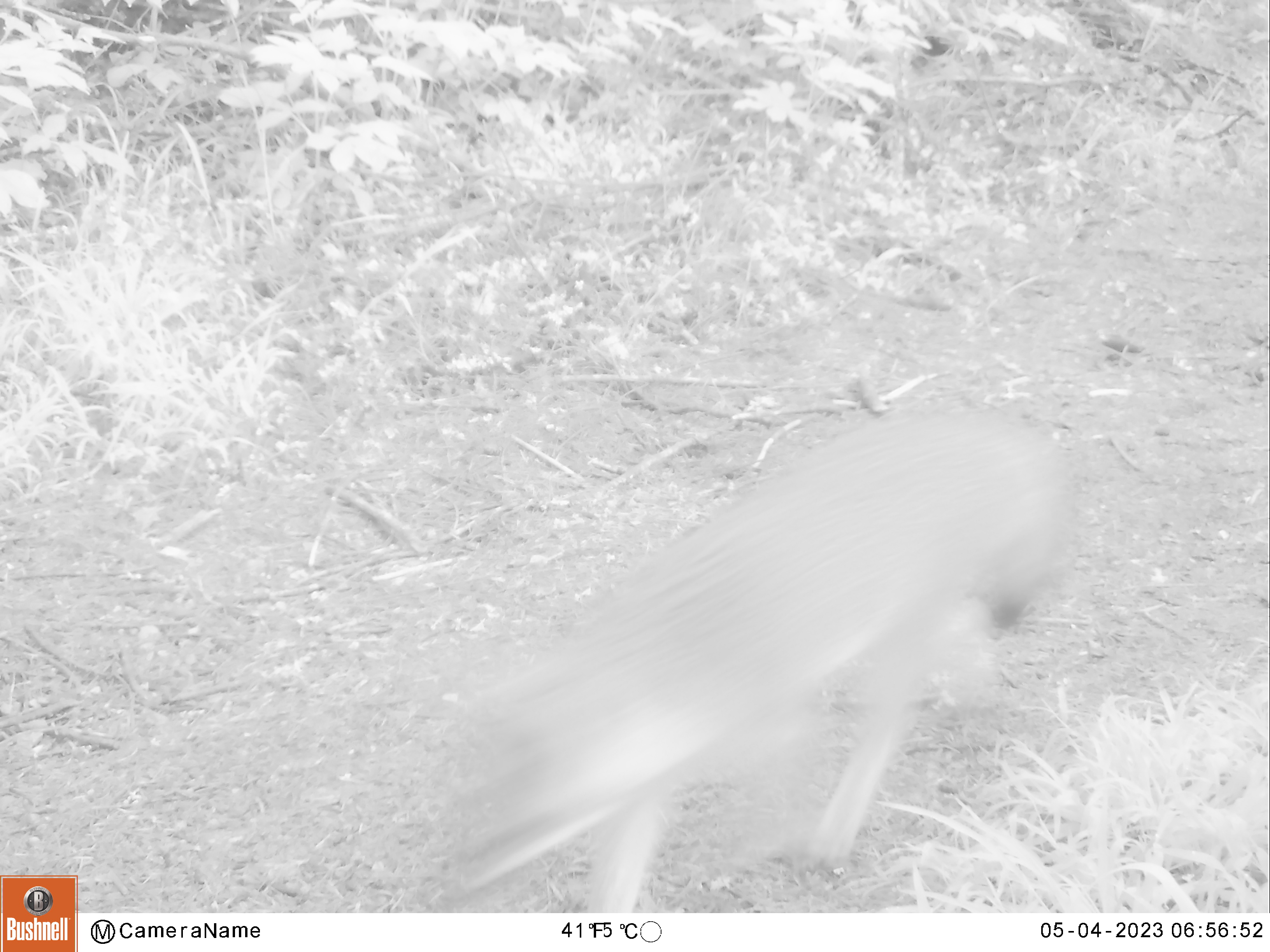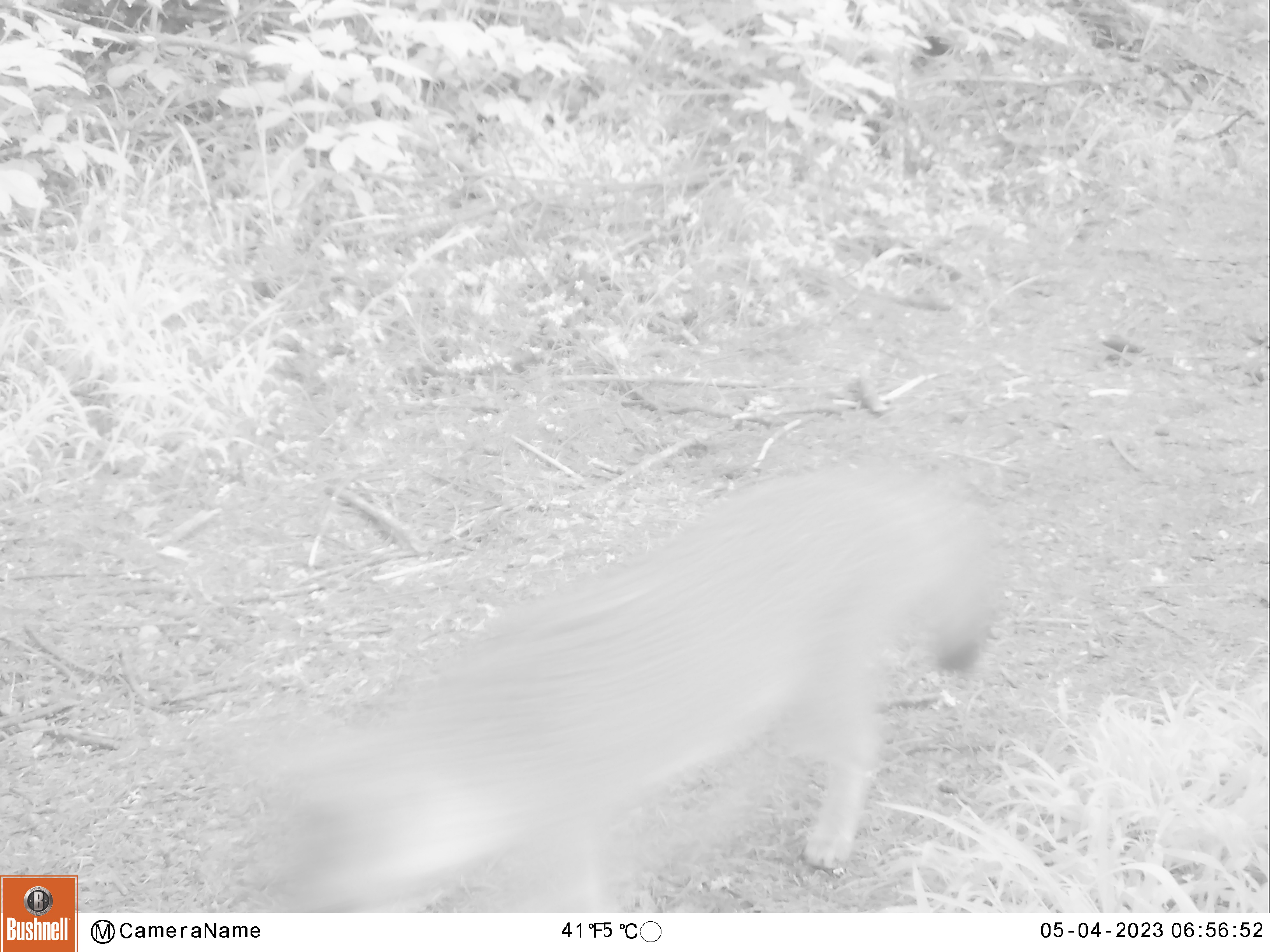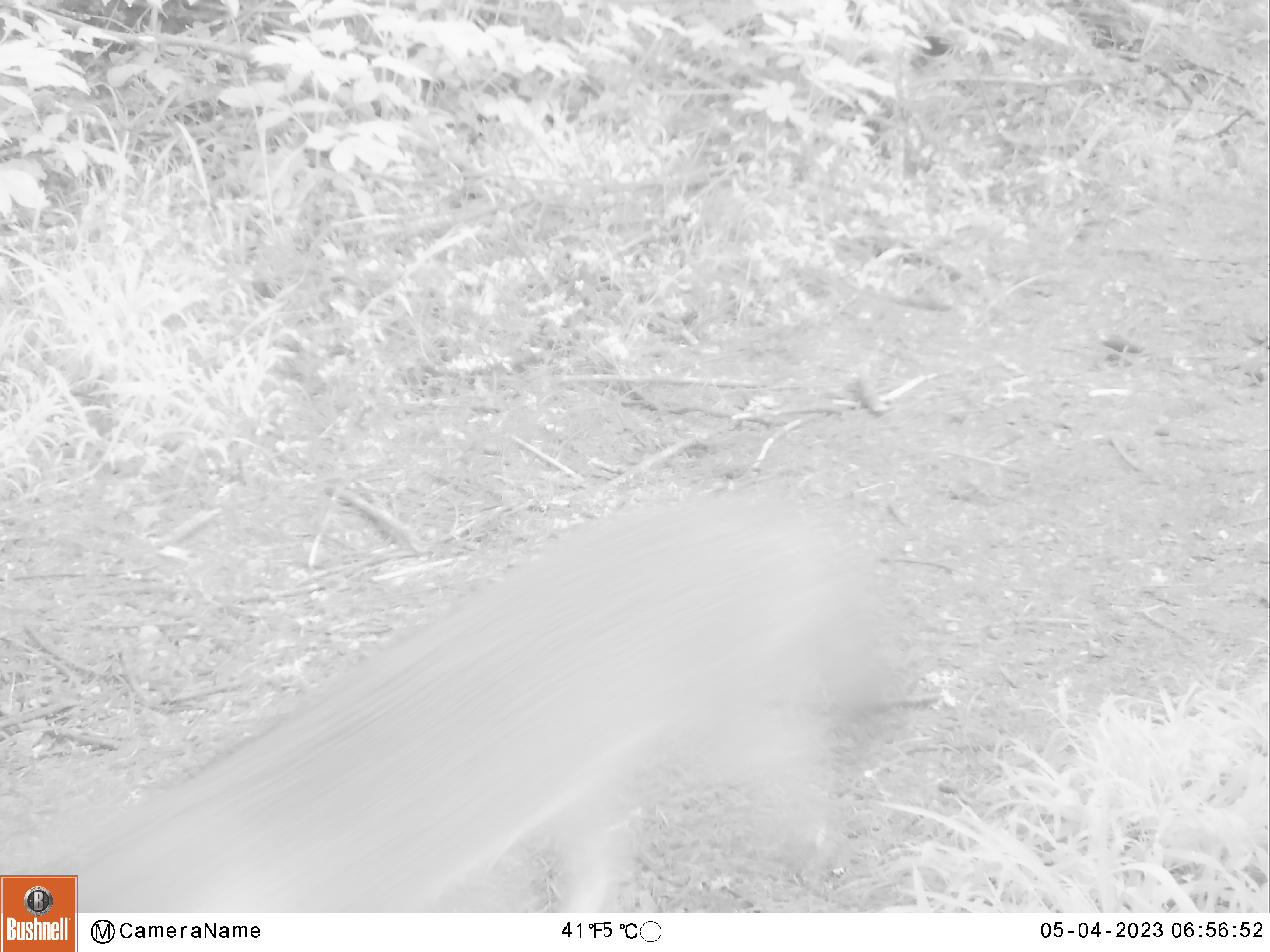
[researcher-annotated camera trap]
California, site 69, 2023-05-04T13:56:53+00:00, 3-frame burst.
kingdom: Animalia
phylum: Chordata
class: Mammalia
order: Carnivora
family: Canidae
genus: Urocyon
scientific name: Urocyon cinereoargenteus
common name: gray fox